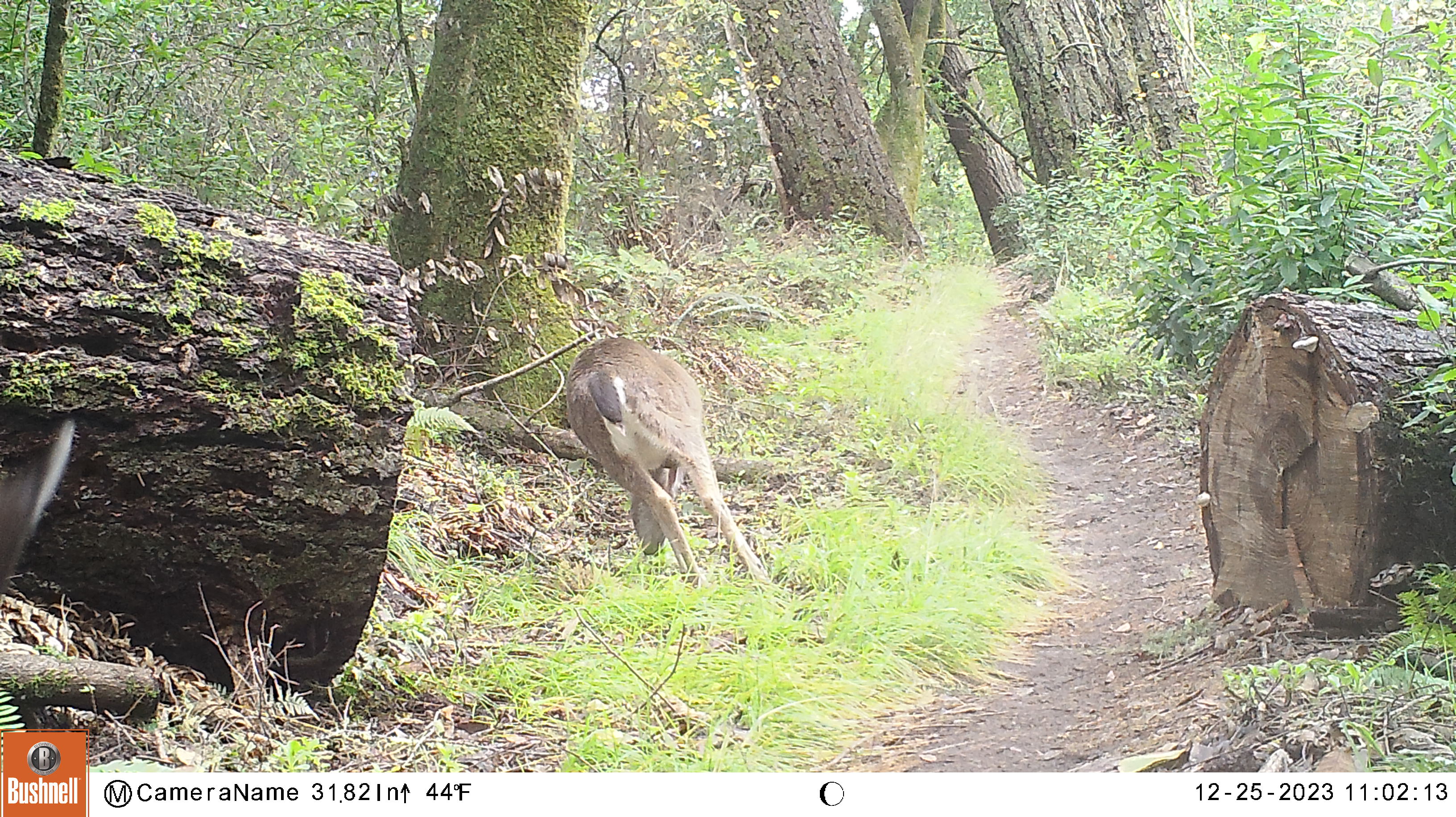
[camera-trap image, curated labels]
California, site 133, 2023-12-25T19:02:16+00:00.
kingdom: Animalia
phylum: Chordata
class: Mammalia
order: Artiodactyla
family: Cervidae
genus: Odocoileus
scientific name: Odocoileus hemionus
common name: mule deer